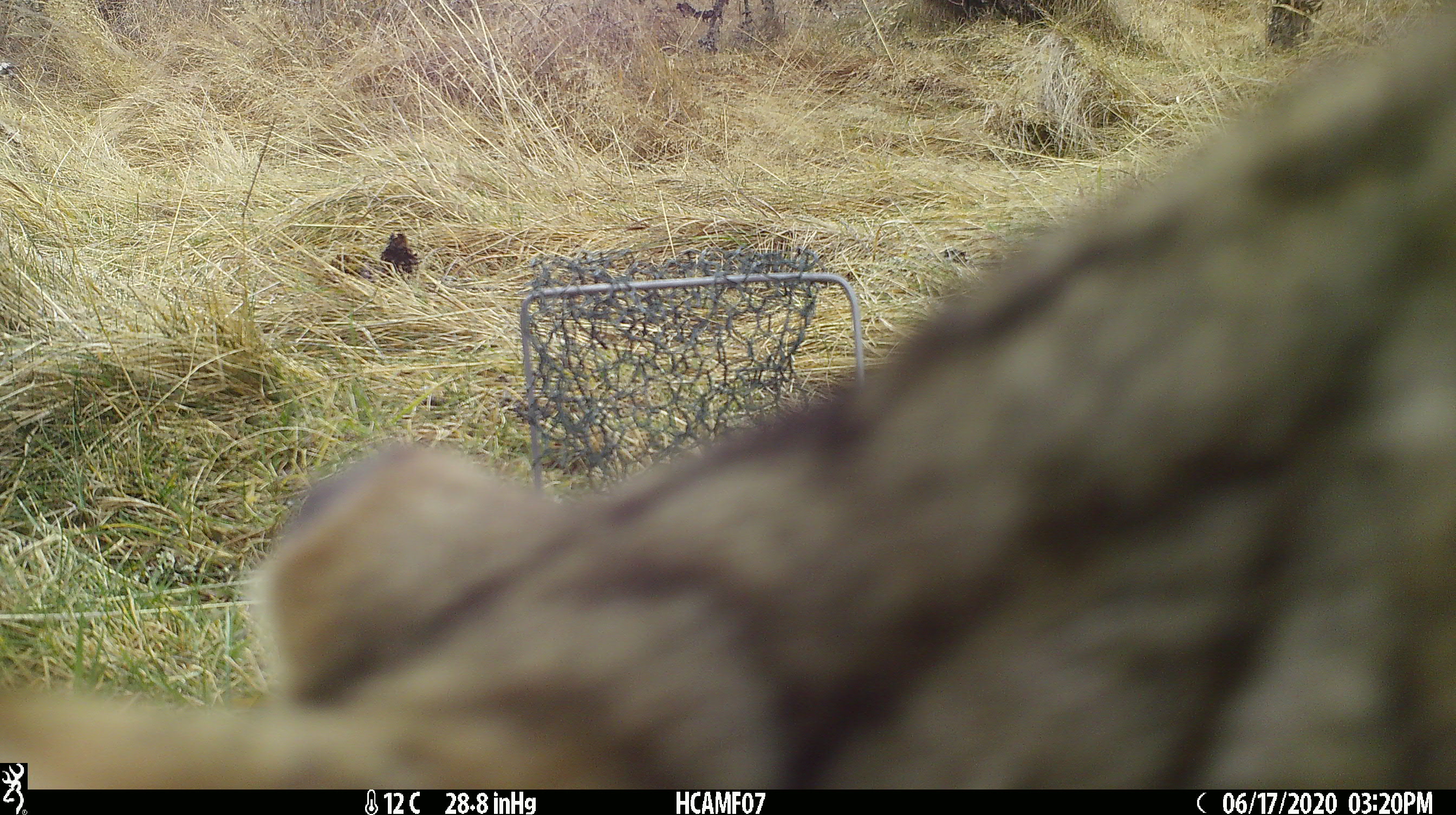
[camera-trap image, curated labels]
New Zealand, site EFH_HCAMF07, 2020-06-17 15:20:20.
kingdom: Animalia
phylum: Chordata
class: Mammalia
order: Carnivora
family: Felidae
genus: Felis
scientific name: Felis catus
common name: domestic cat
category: cat